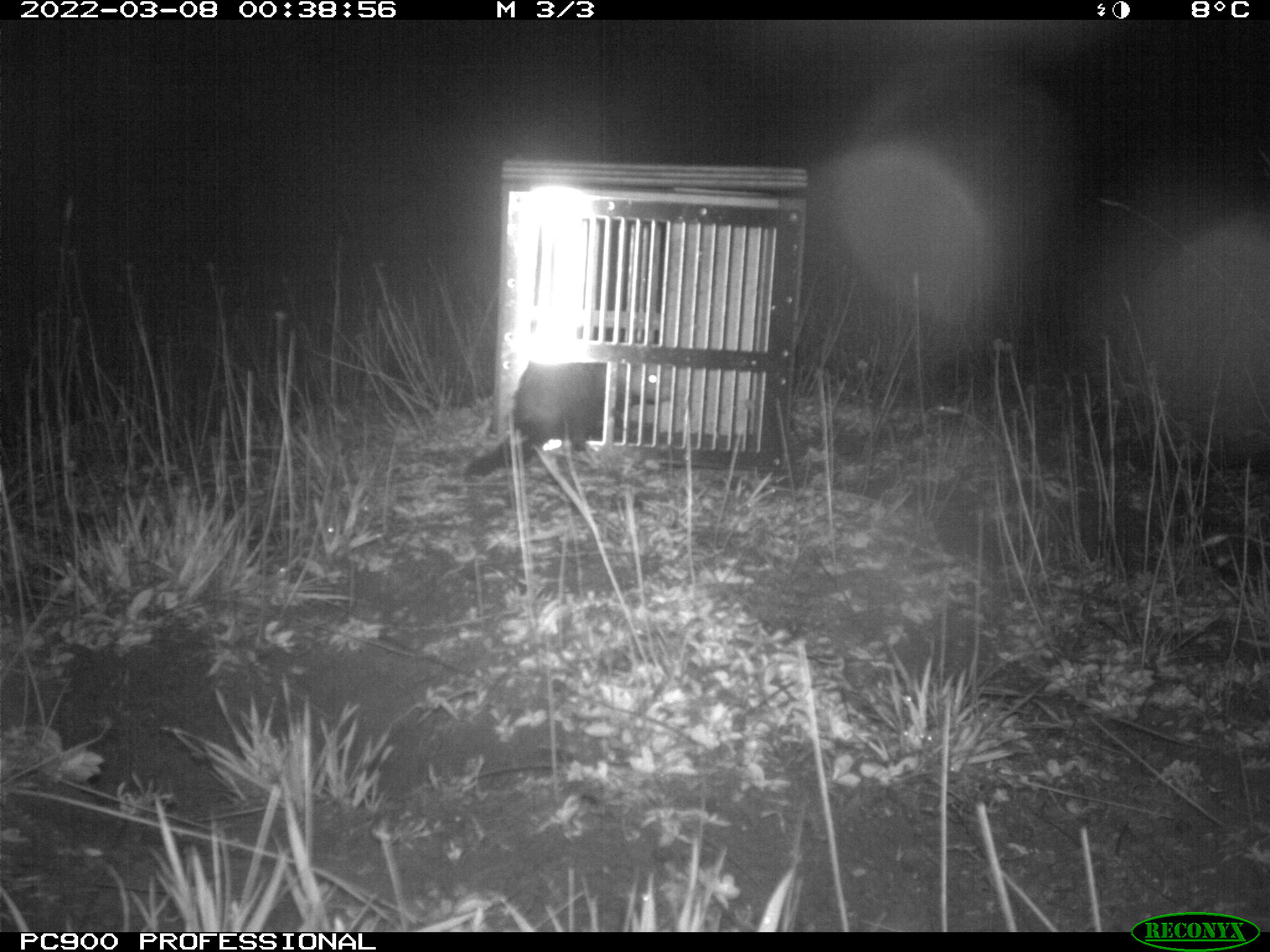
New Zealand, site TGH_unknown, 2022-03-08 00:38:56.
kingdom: Animalia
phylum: Chordata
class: Mammalia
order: Carnivora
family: Mustelidae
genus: Mustela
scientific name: Mustela furo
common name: ferret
Ferret (Mustela furo).